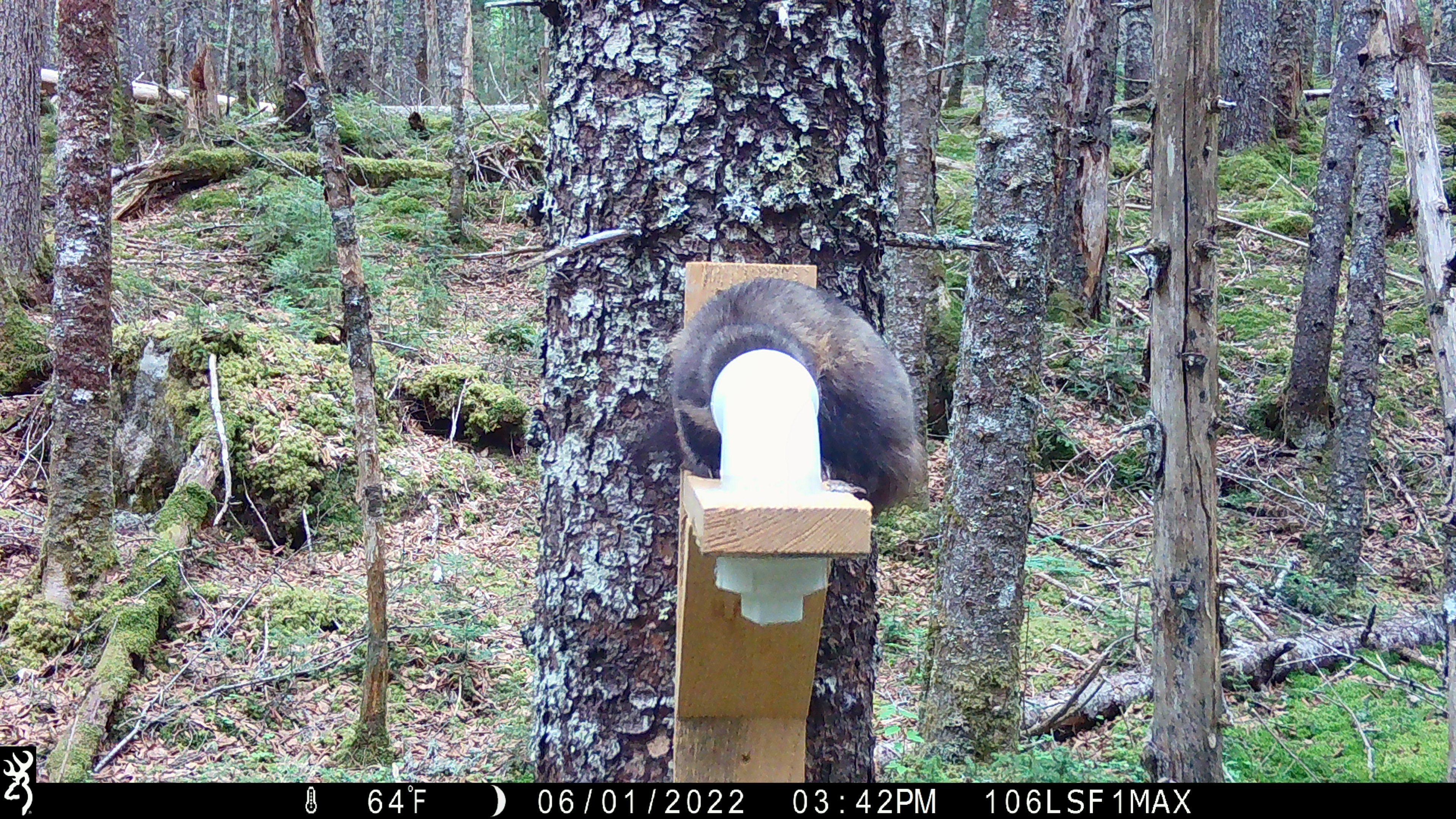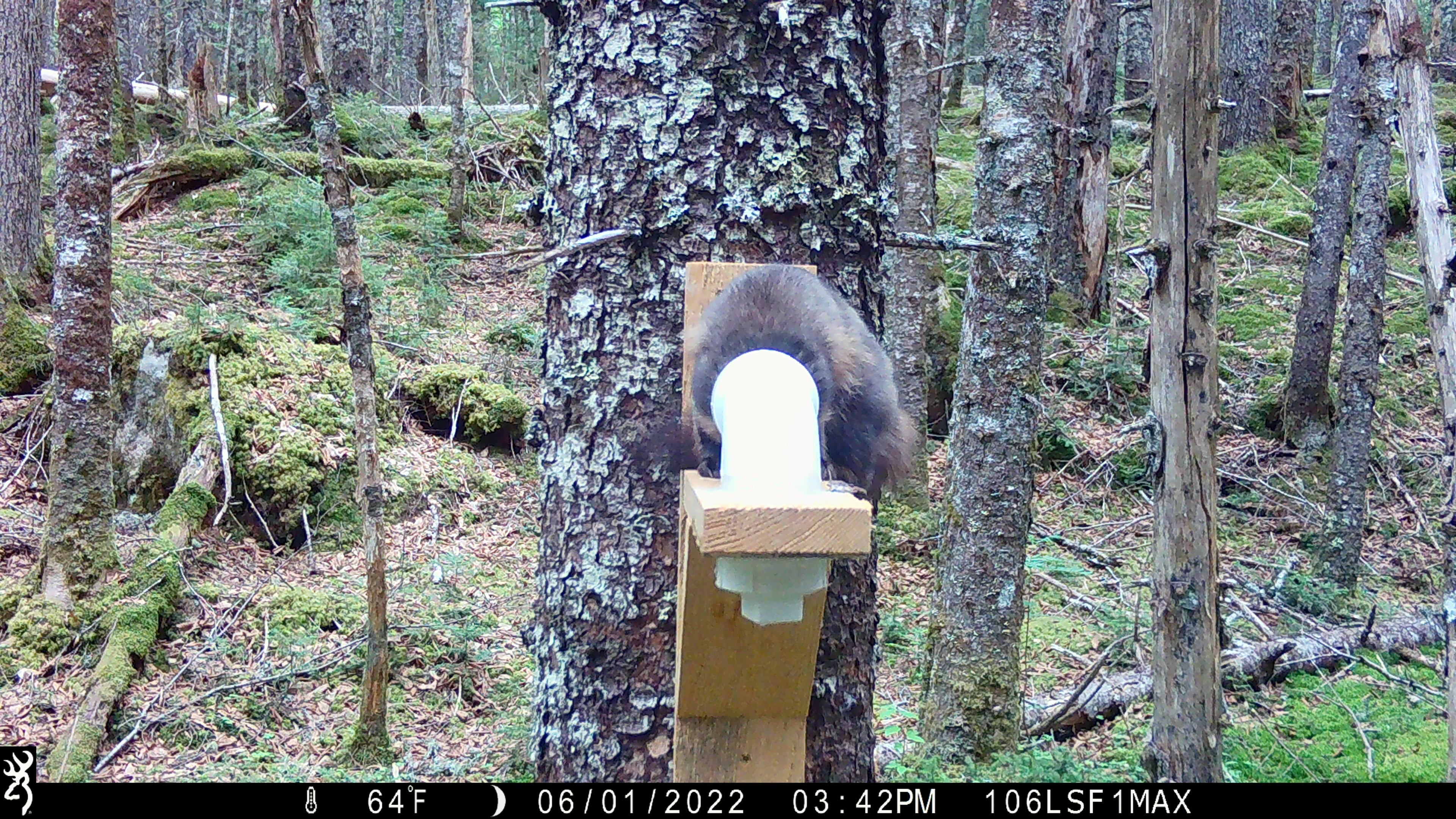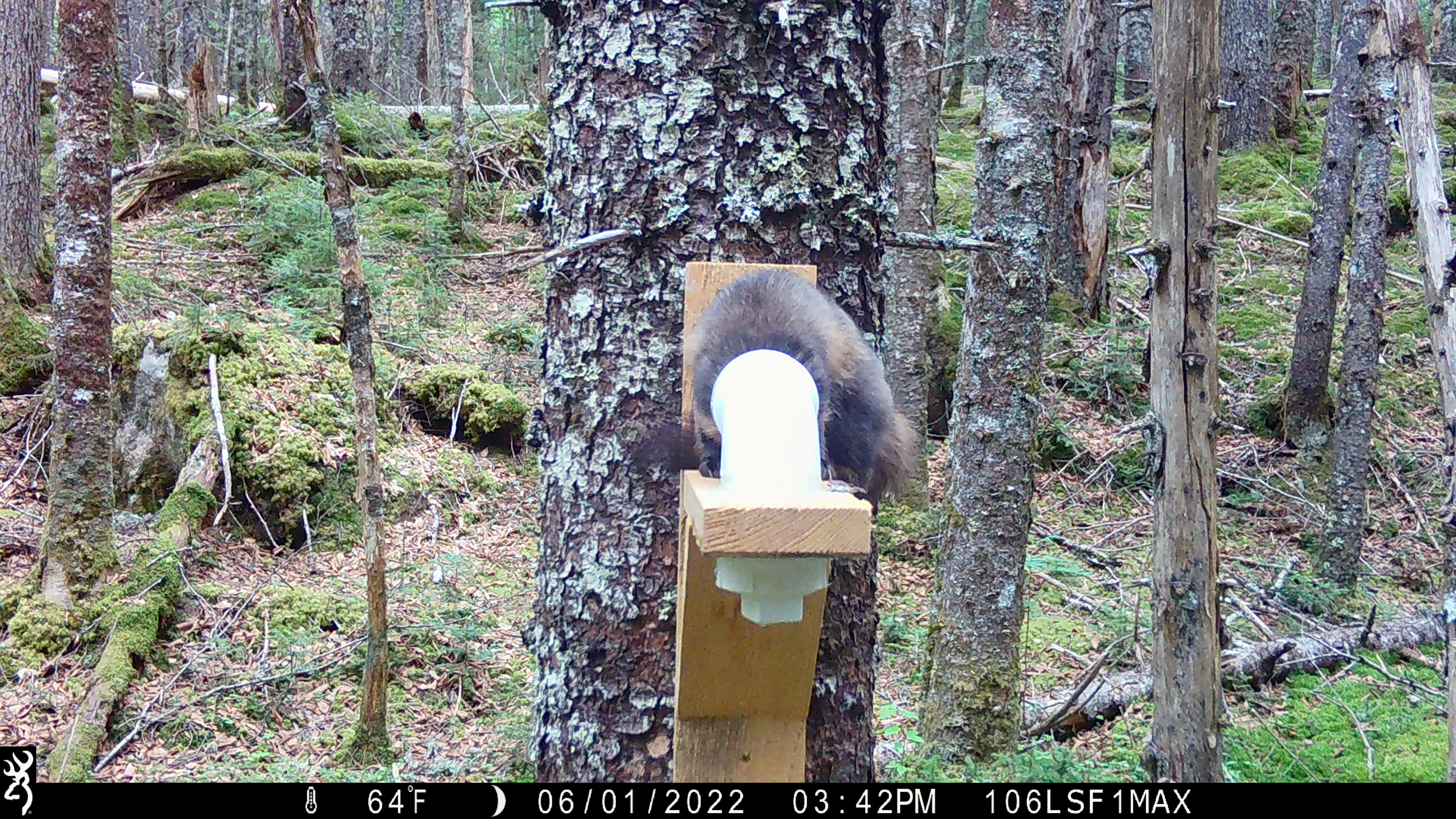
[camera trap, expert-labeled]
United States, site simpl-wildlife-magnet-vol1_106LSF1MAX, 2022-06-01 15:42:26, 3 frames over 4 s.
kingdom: Animalia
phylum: Chordata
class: Mammalia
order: Carnivora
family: Mustelidae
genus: Martes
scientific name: Martes americana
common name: american marten